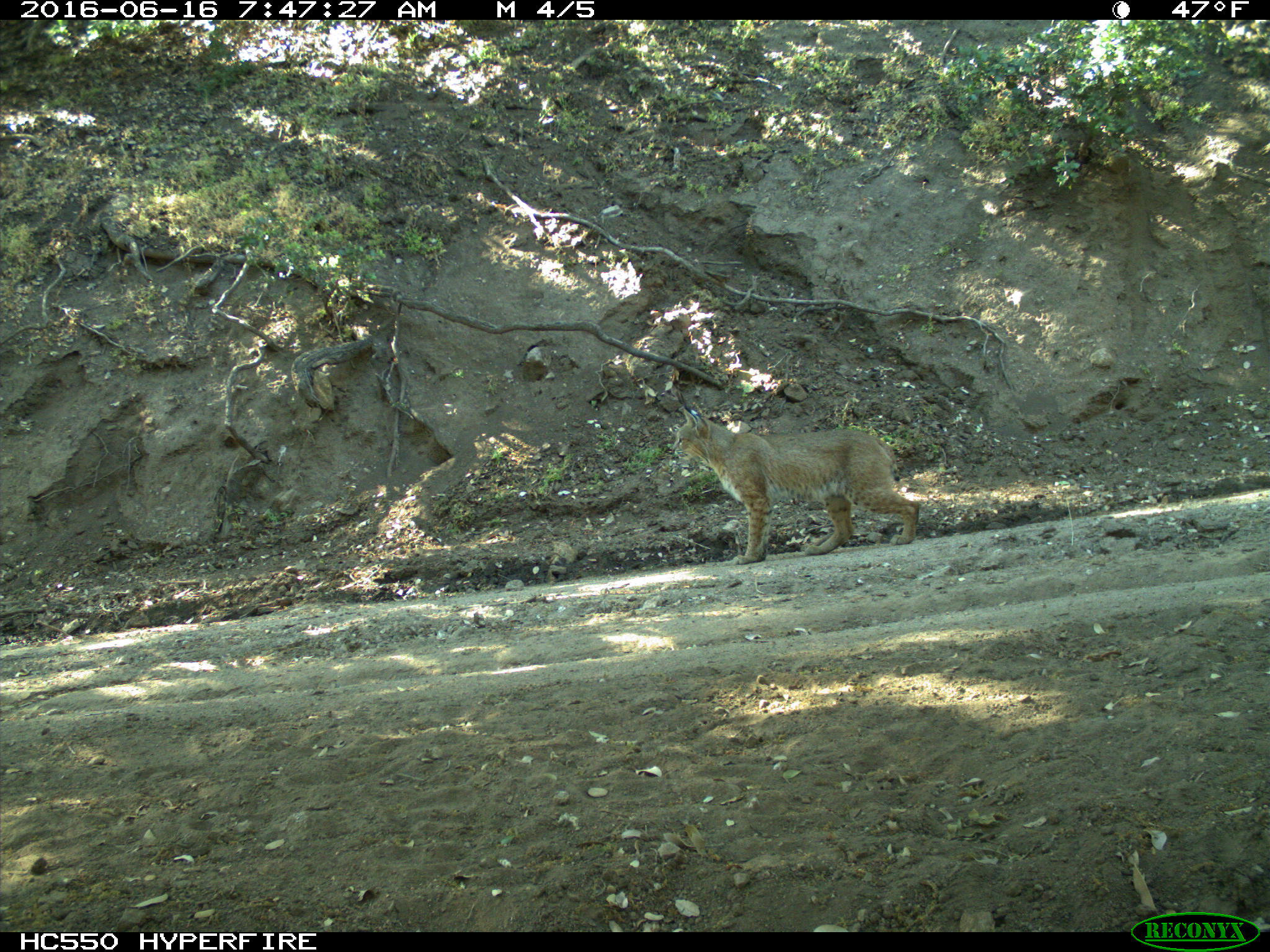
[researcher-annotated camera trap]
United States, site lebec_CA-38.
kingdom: Animalia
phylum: Chordata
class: Mammalia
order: Carnivora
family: Felidae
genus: Lynx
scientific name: Lynx rufus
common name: bobcat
Lynx rufus (bobcat).